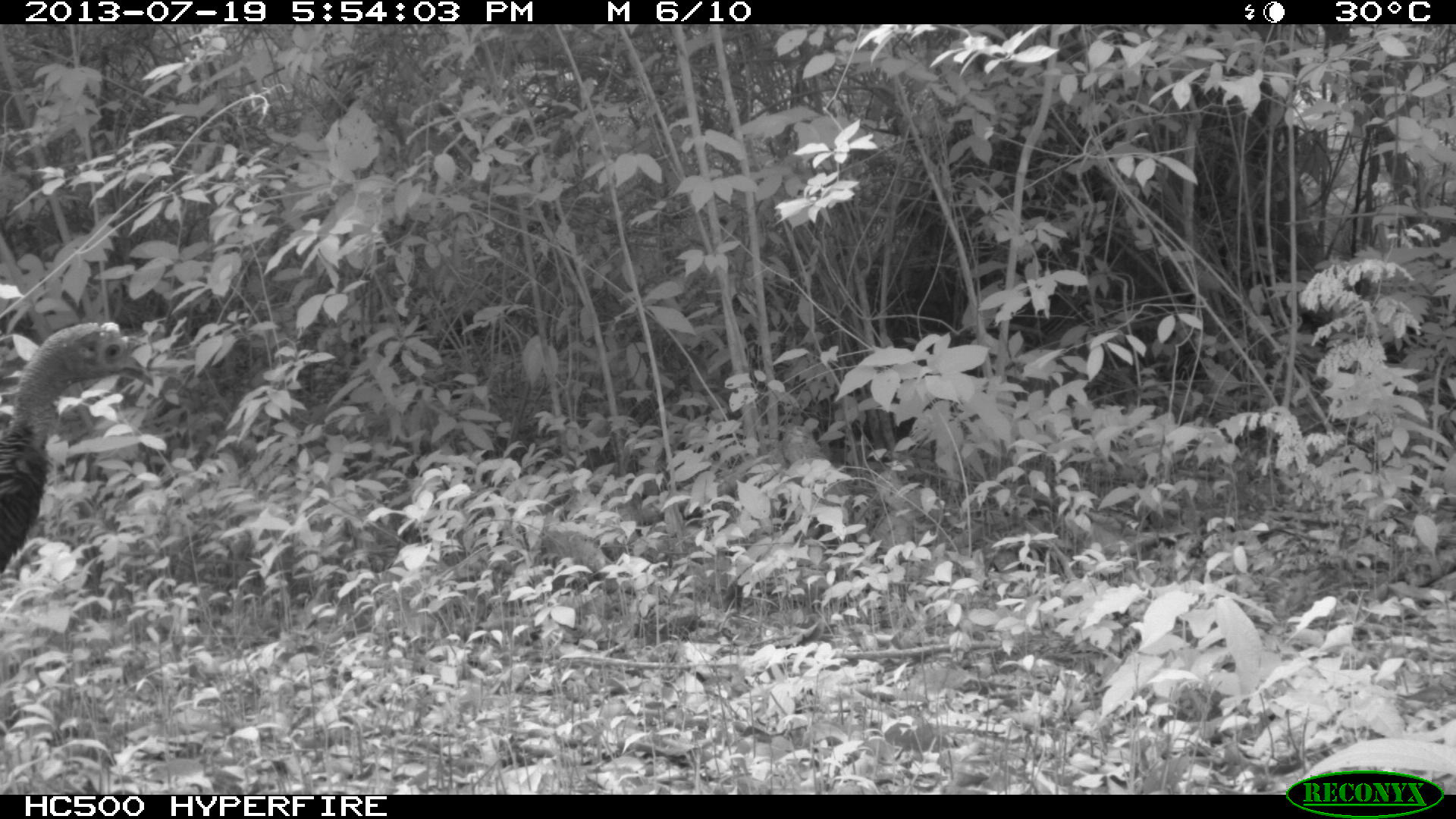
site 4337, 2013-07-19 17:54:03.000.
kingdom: Animalia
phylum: Chordata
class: Aves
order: Galliformes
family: Phasianidae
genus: Meleagris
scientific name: Meleagris ocellata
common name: ocellated turkey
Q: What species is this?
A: Meleagris ocellata (ocellated turkey).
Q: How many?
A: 1.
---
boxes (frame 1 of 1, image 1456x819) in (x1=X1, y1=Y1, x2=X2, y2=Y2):
meleagris ocellata: (x1=0, y1=321, x2=154, y2=576)